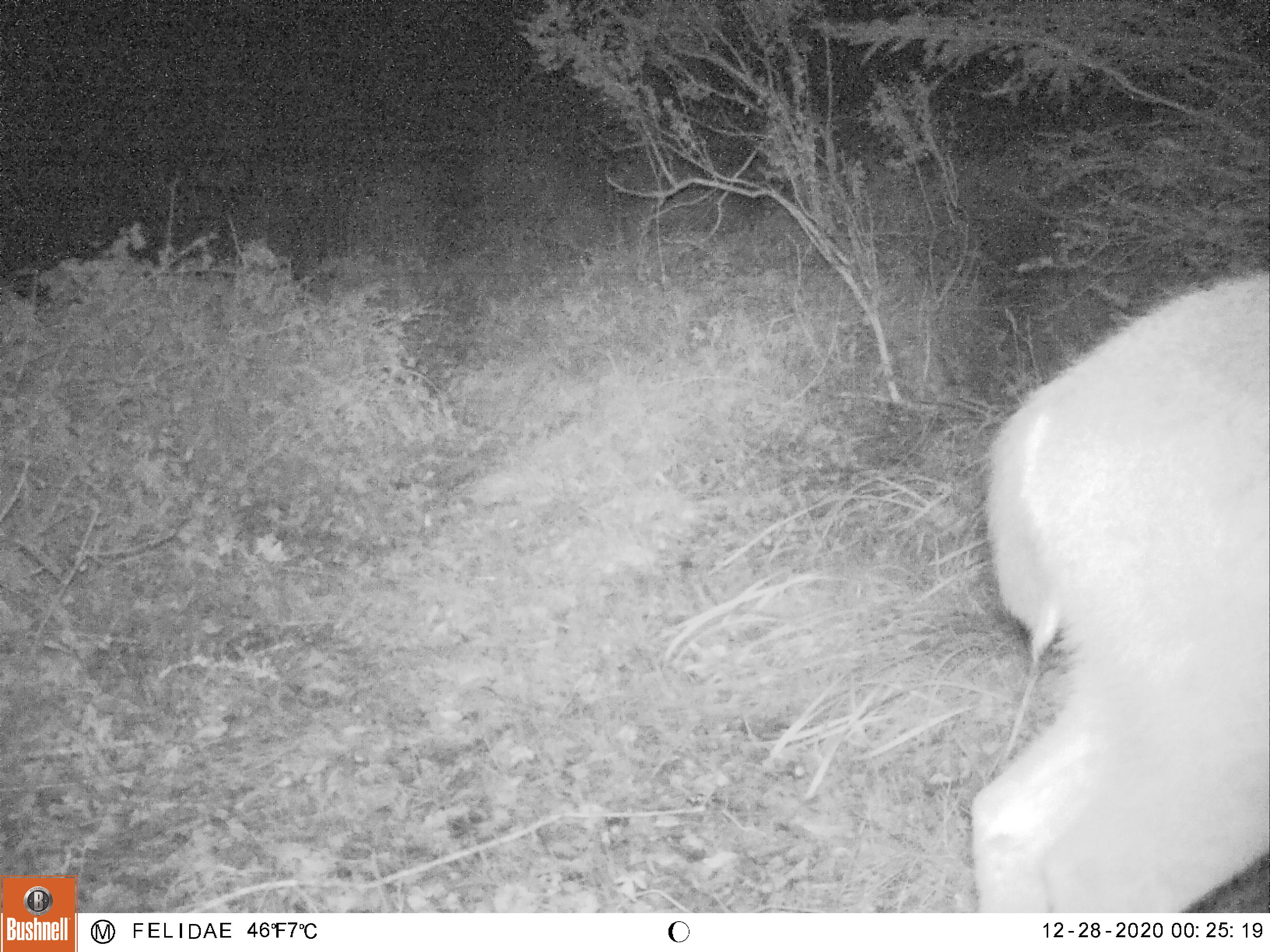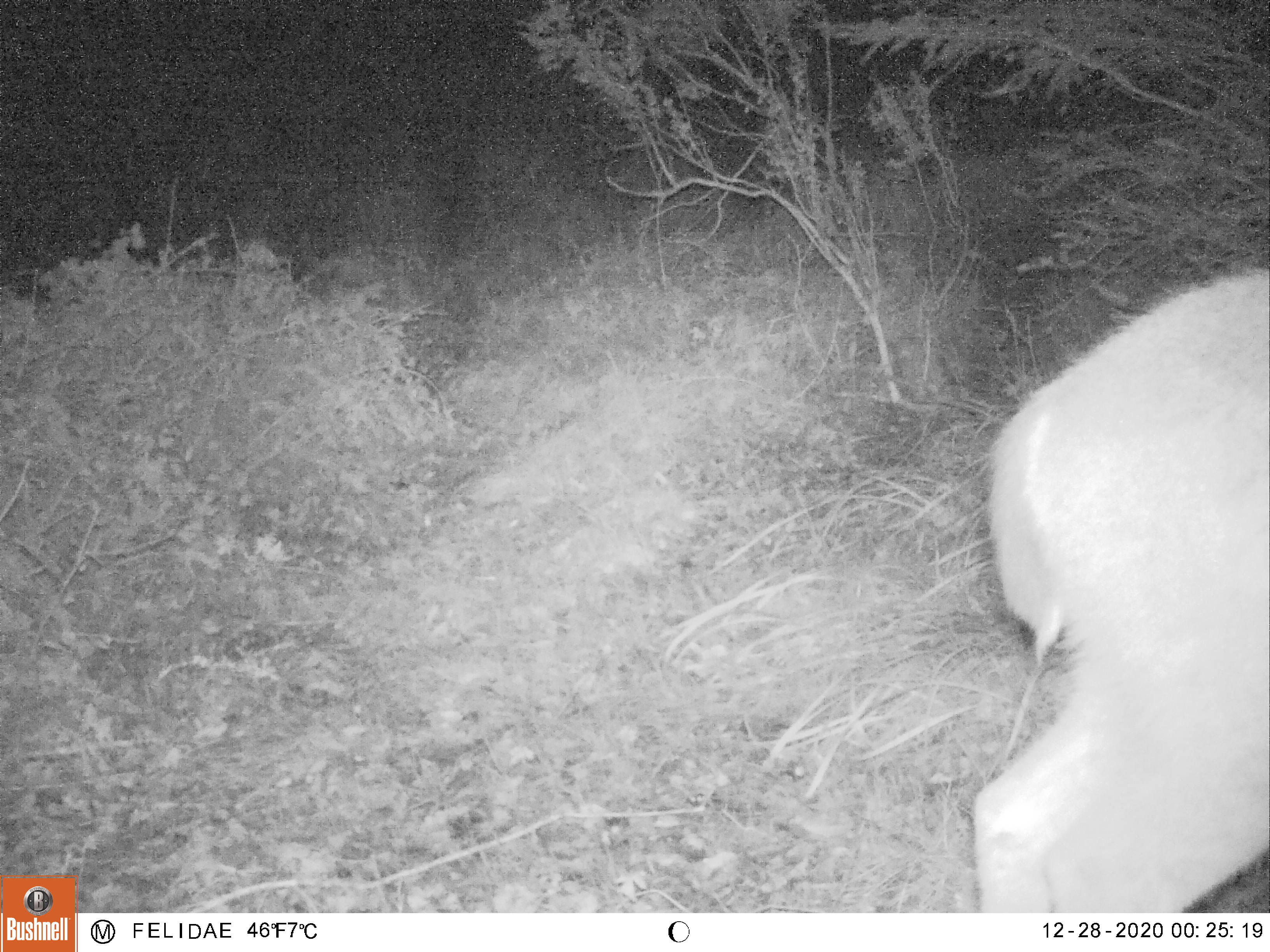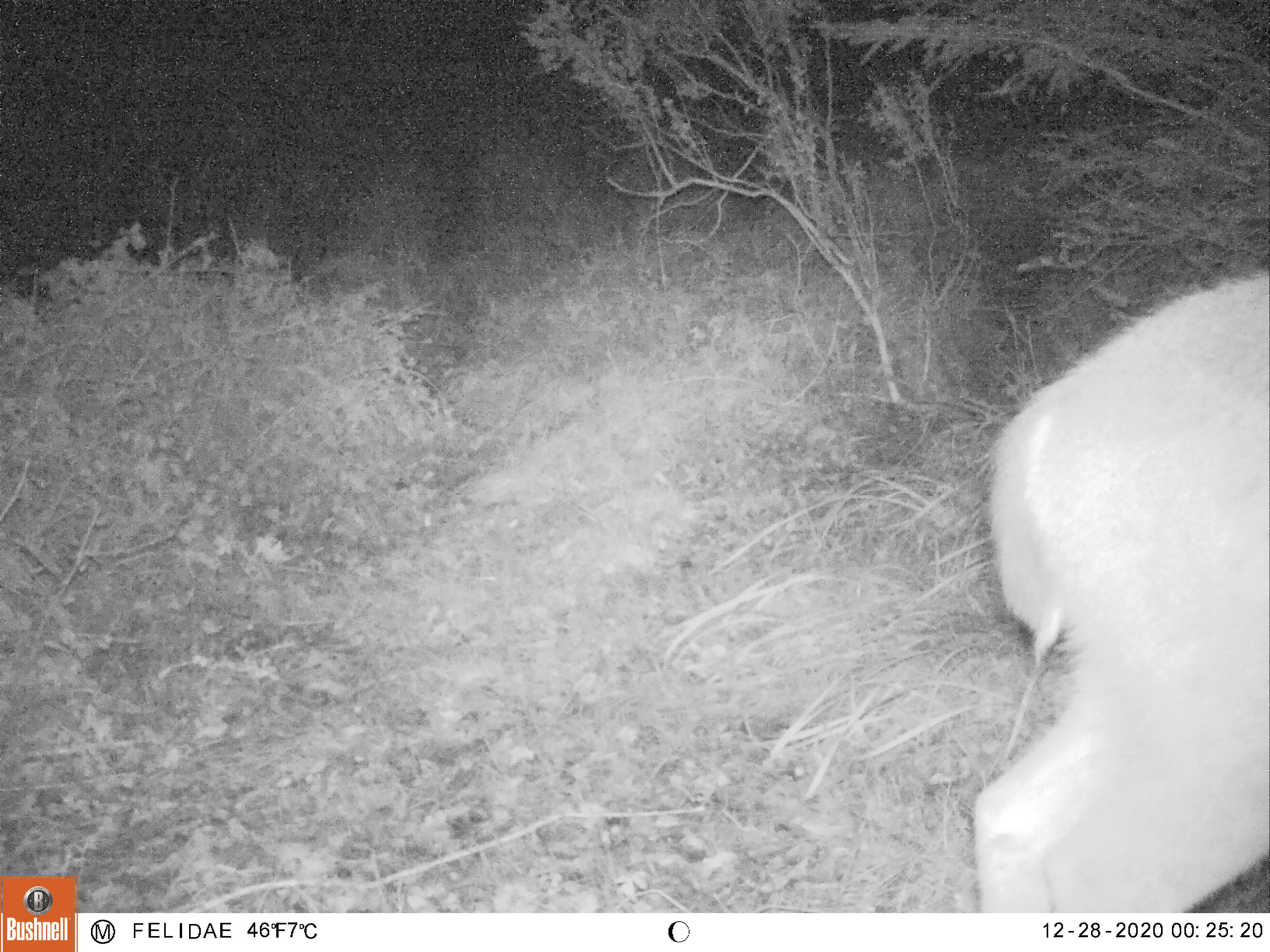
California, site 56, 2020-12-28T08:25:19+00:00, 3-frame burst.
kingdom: Animalia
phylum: Chordata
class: Mammalia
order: Artiodactyla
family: Cervidae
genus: Odocoileus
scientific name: Odocoileus hemionus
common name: mule deer